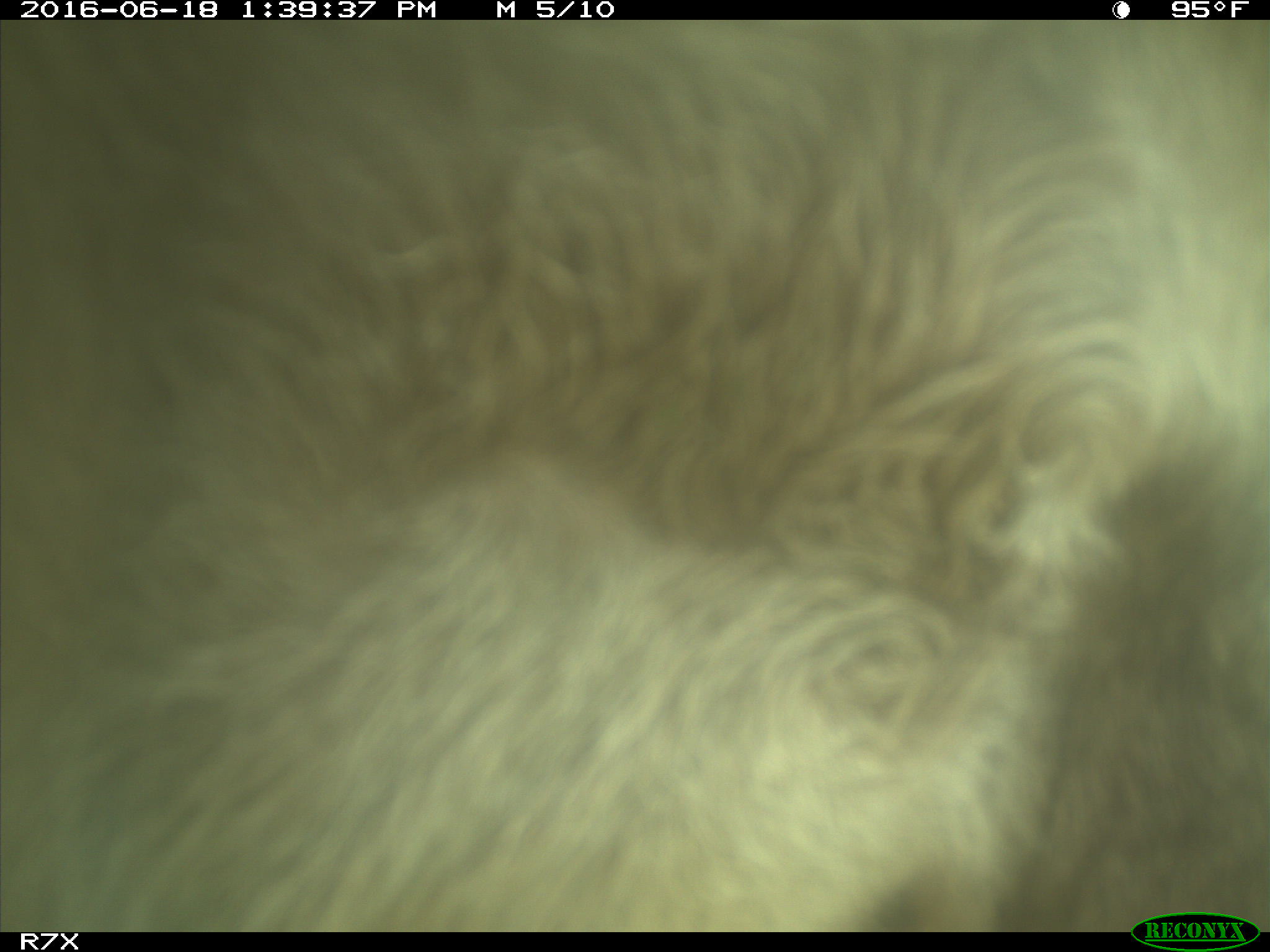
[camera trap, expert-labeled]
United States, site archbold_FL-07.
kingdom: Animalia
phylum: Chordata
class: Mammalia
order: Artiodactyla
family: Bovidae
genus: Bos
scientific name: Bos taurus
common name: domestic cow